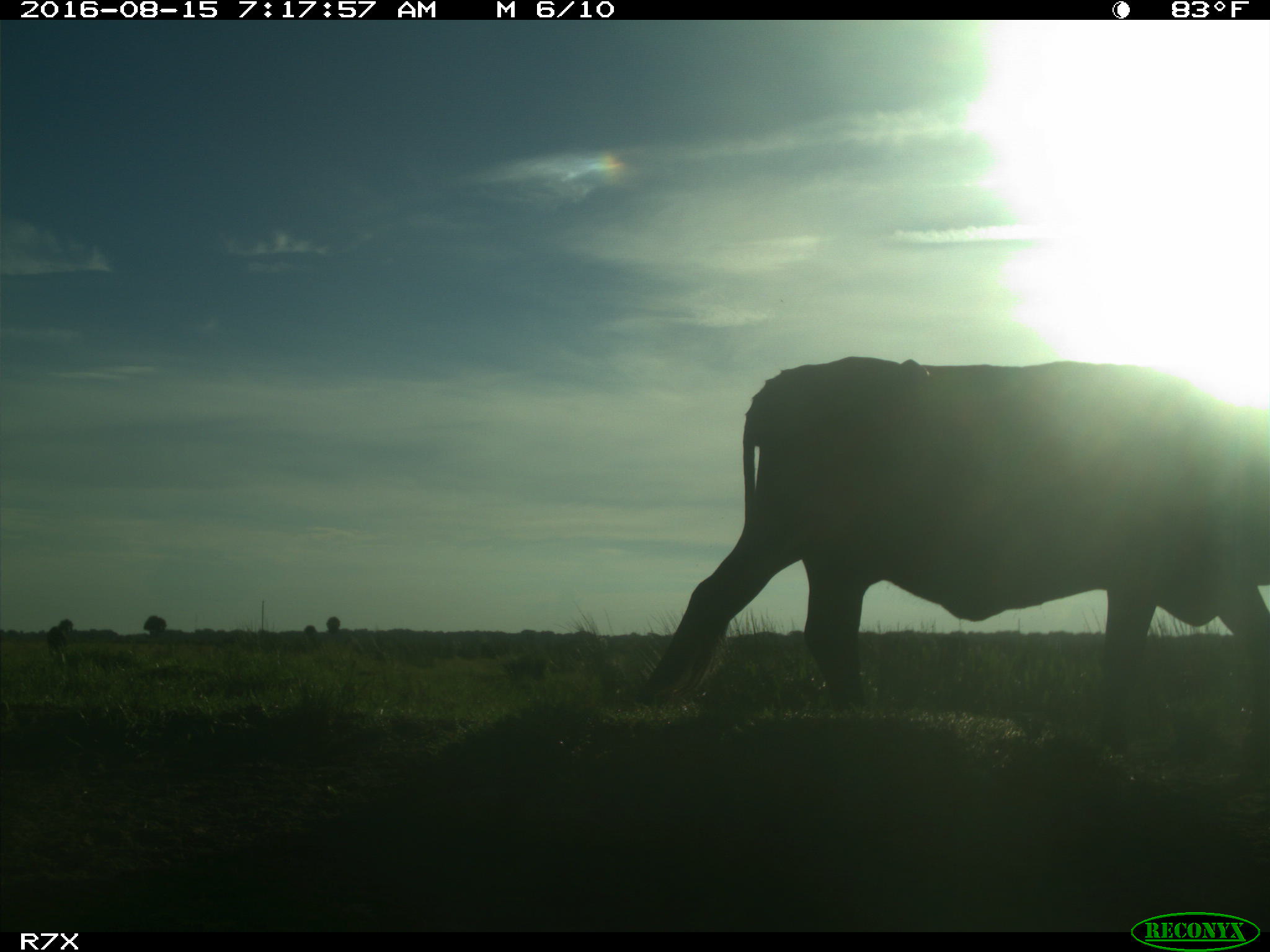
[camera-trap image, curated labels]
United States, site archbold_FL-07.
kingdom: Animalia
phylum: Chordata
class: Mammalia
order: Artiodactyla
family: Bovidae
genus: Bos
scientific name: Bos taurus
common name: domestic cow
Bos taurus (domestic cow).